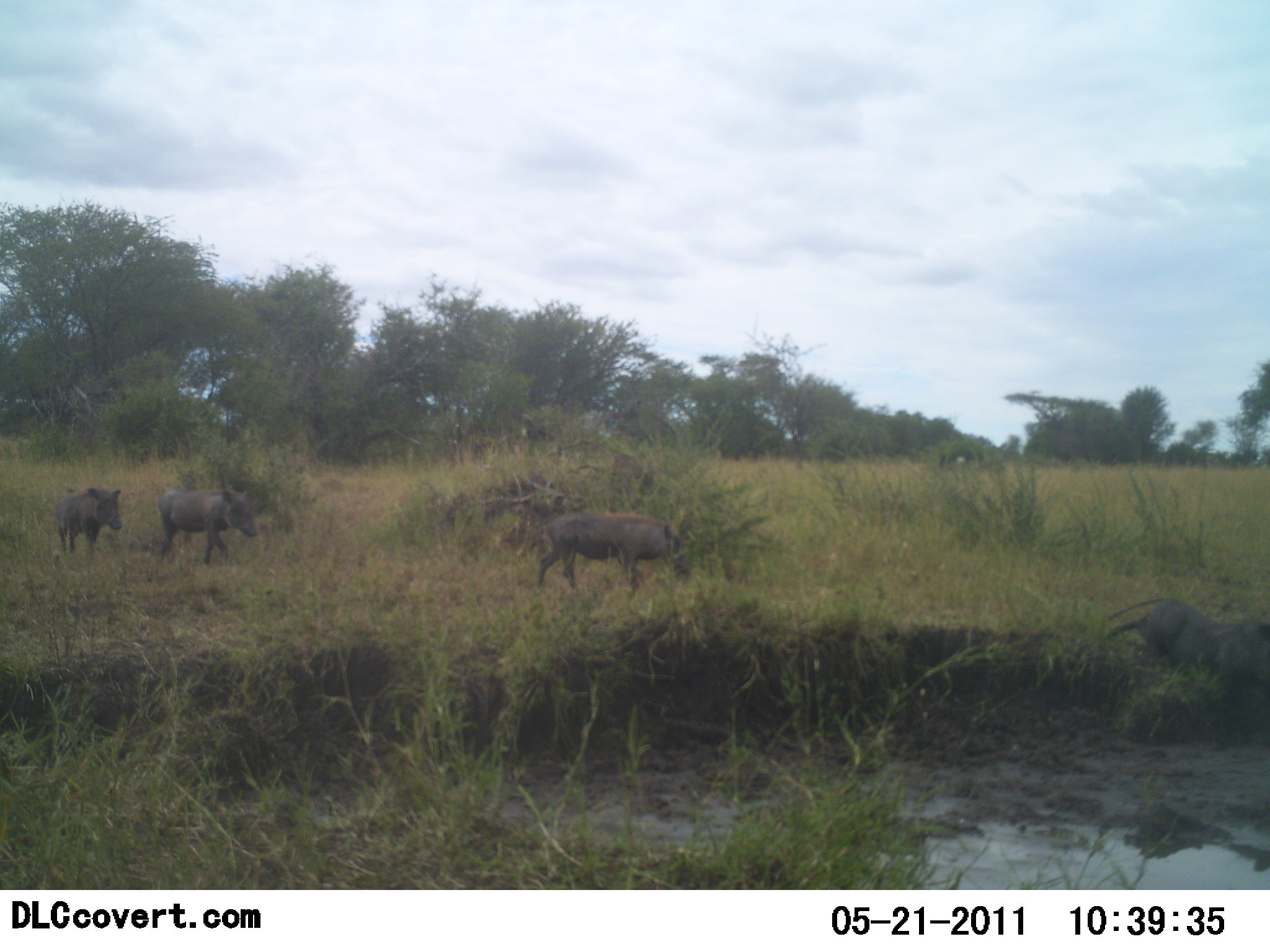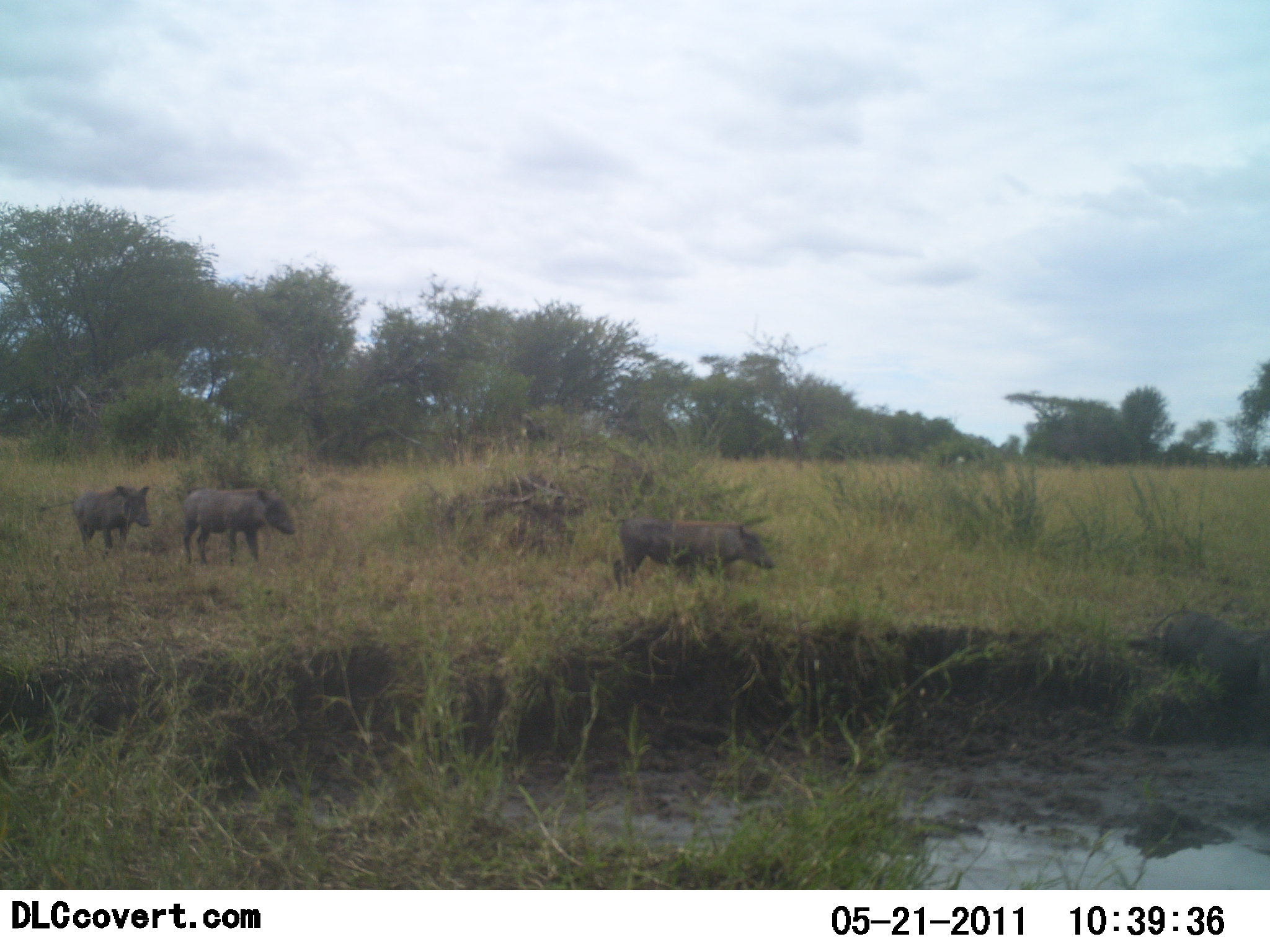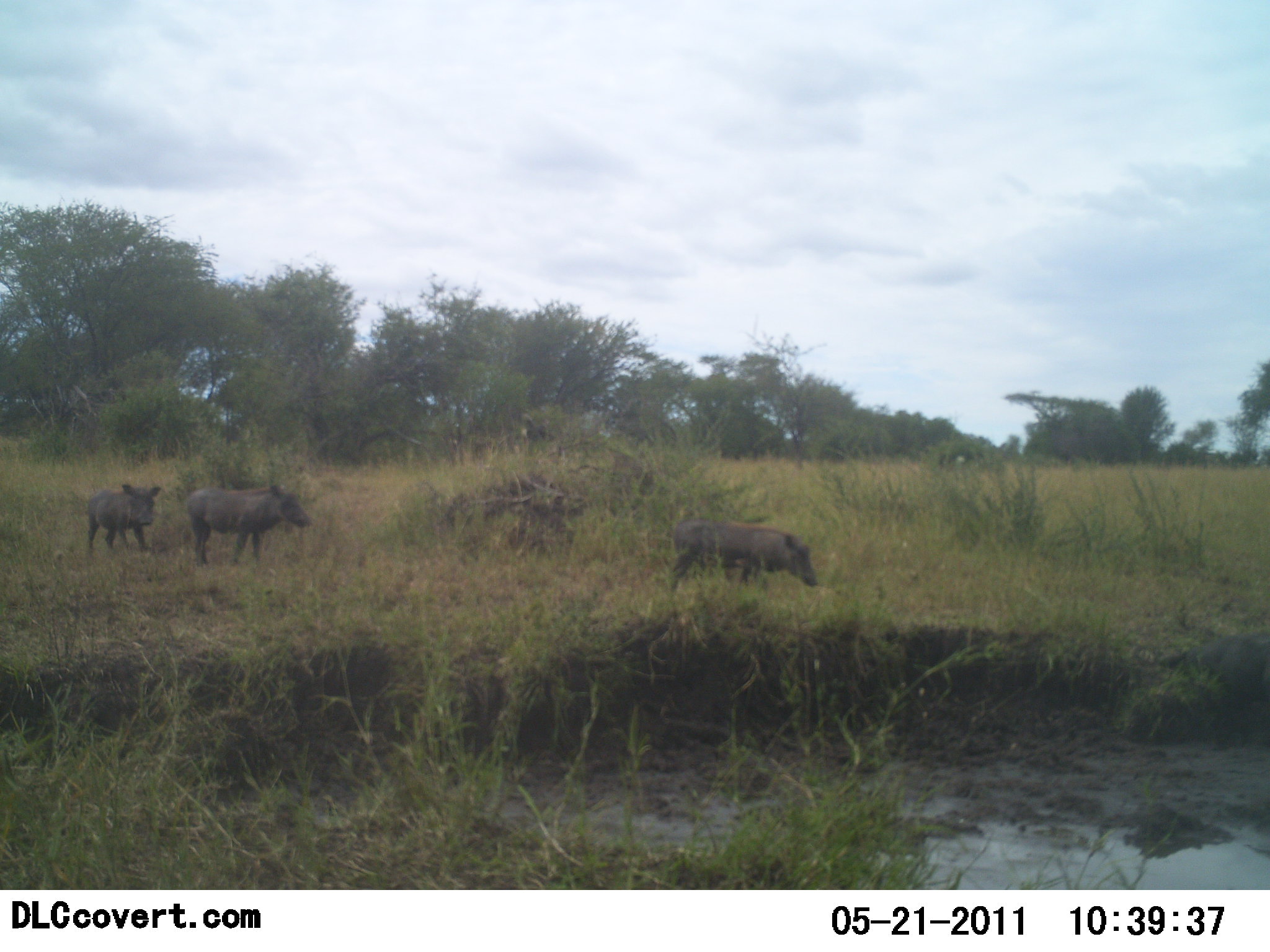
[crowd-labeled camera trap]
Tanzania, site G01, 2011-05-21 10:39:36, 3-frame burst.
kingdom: Animalia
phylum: Chordata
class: Mammalia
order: Artiodactyla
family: Suidae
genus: Phacochoerus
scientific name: Phacochoerus africanus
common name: warthog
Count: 4.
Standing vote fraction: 8%.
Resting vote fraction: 0%.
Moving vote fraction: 100%.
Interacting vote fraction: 0%.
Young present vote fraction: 15%.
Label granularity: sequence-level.